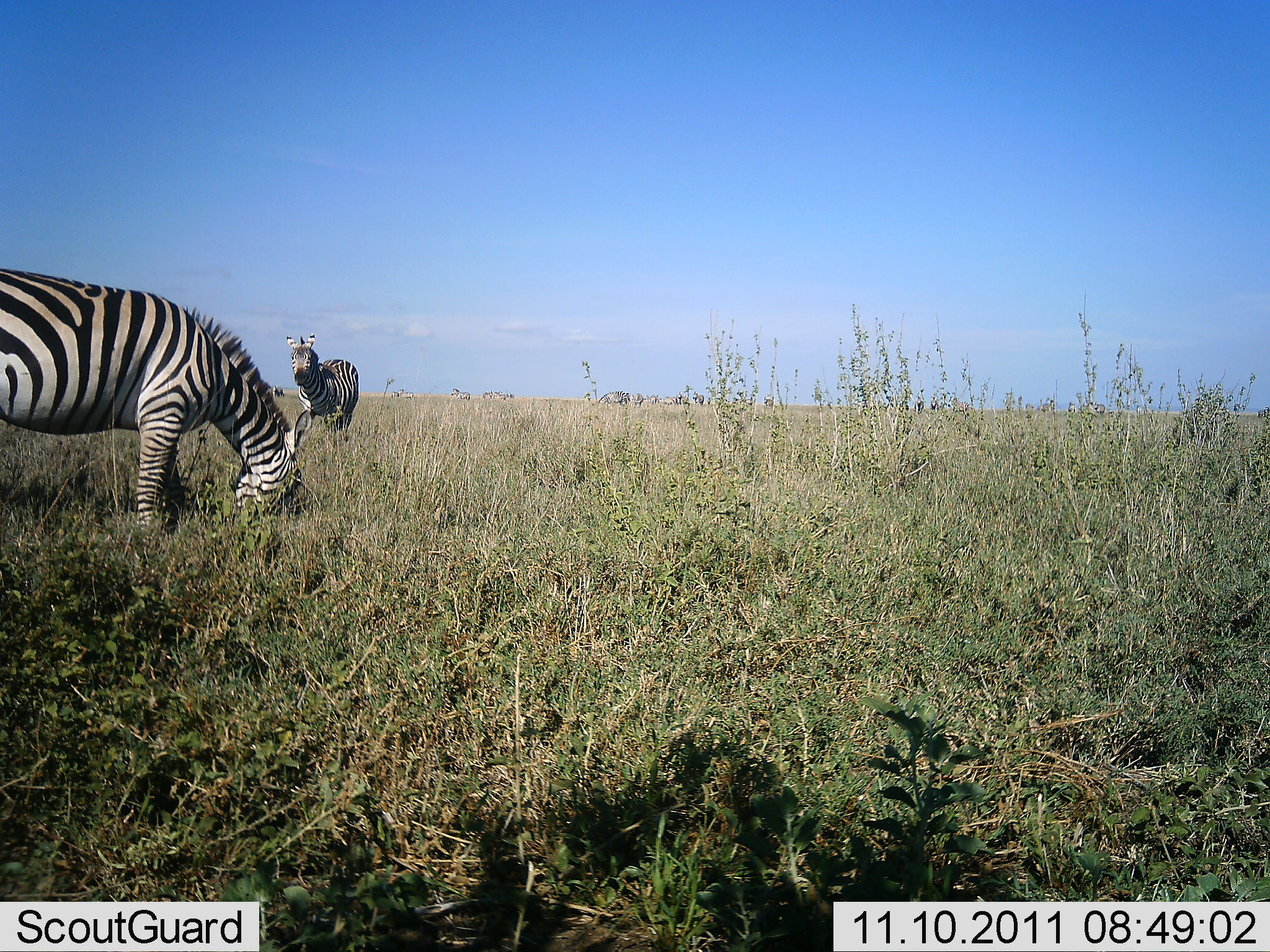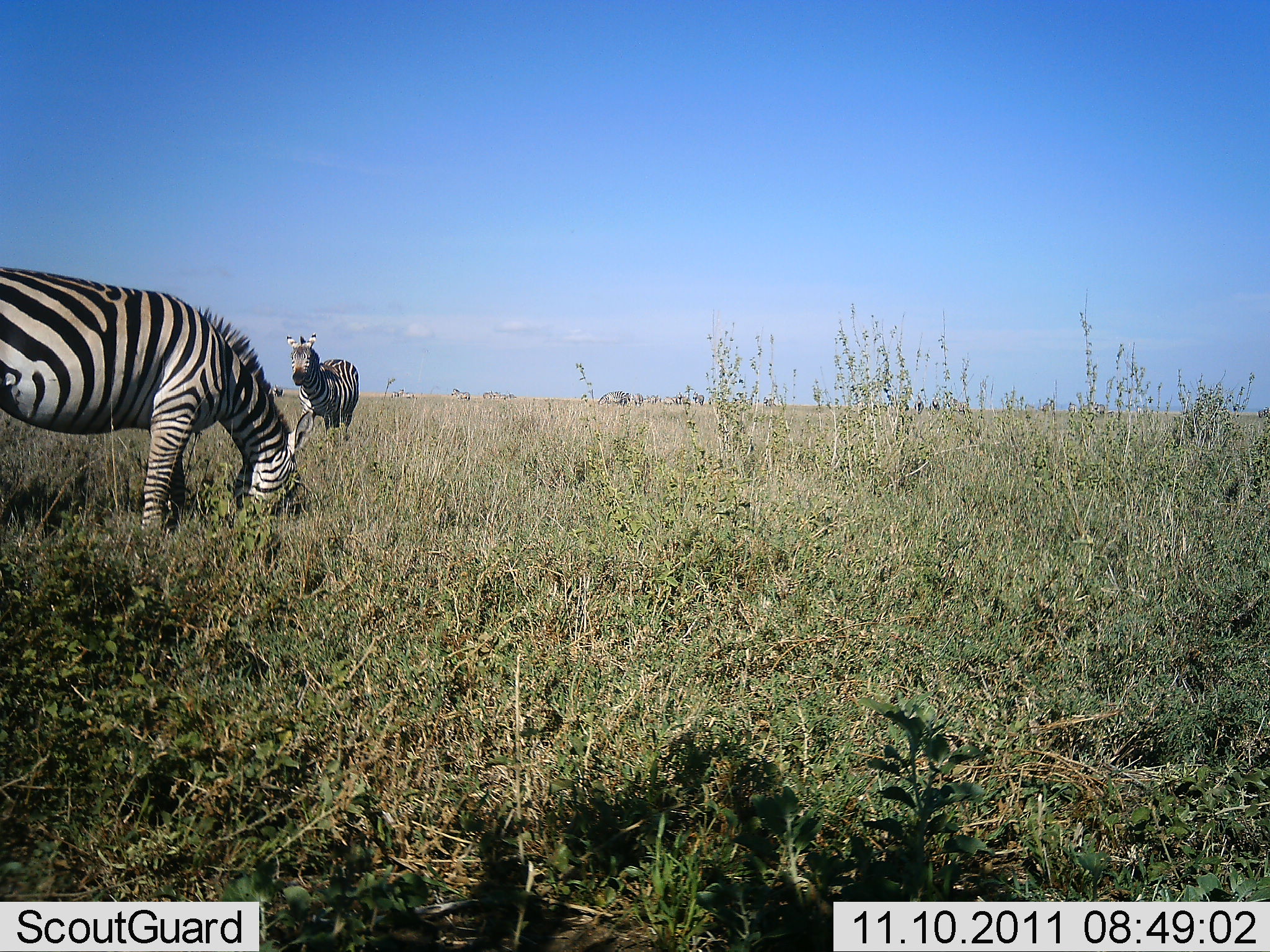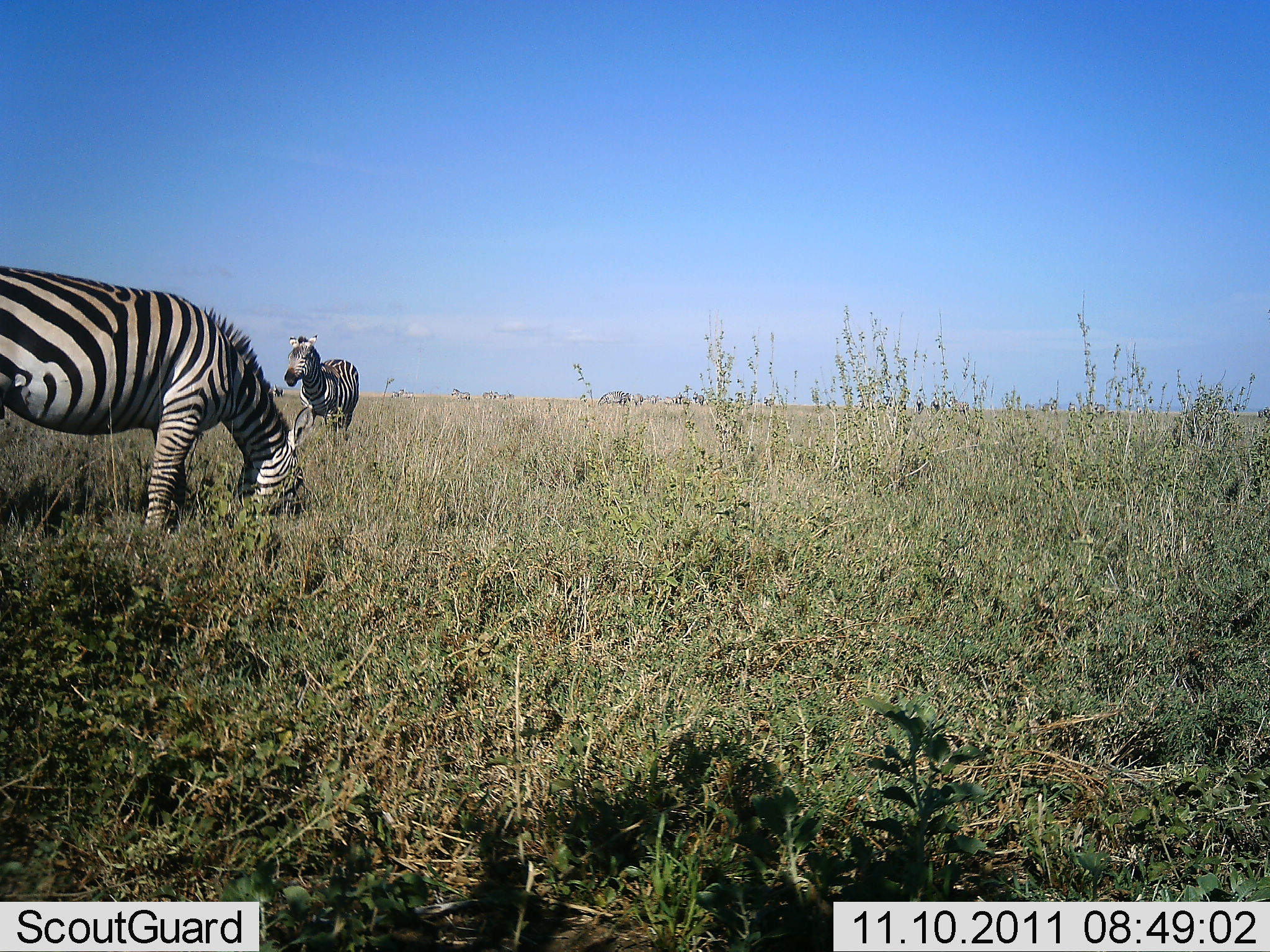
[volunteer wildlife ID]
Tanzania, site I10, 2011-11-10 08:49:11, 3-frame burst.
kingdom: Animalia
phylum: Chordata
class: Mammalia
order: Perissodactyla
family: Equidae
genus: Equus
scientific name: Equus quagga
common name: plains zebra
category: zebra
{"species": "zebra (plains zebra) (Equus quagga)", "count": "2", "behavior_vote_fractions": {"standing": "69%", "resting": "0%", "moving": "0%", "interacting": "0%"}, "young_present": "0%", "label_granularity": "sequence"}